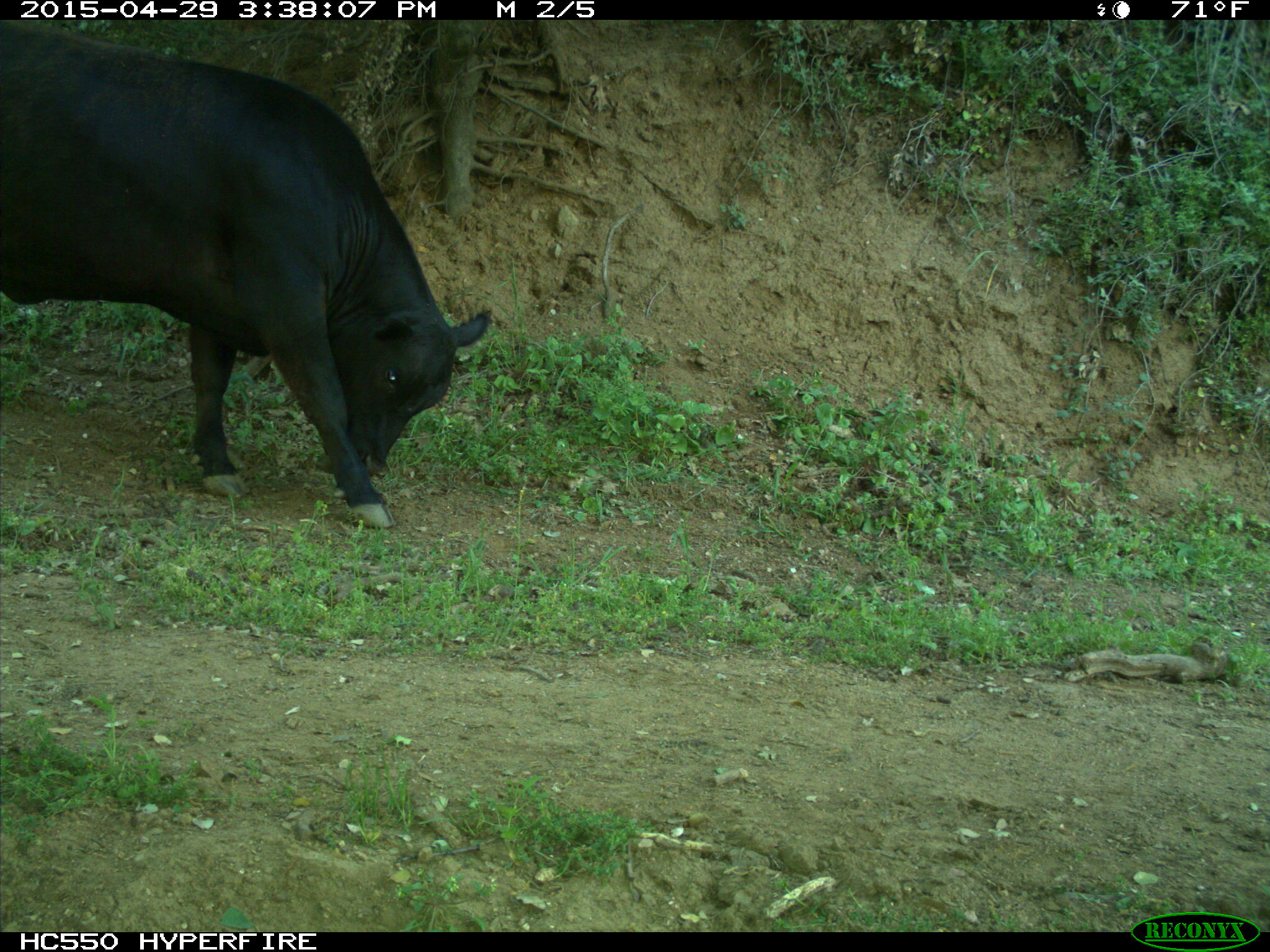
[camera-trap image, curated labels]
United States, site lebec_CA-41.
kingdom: Animalia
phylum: Chordata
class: Mammalia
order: Artiodactyla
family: Bovidae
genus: Bos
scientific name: Bos taurus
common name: domestic cow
Bos taurus (domestic cow).